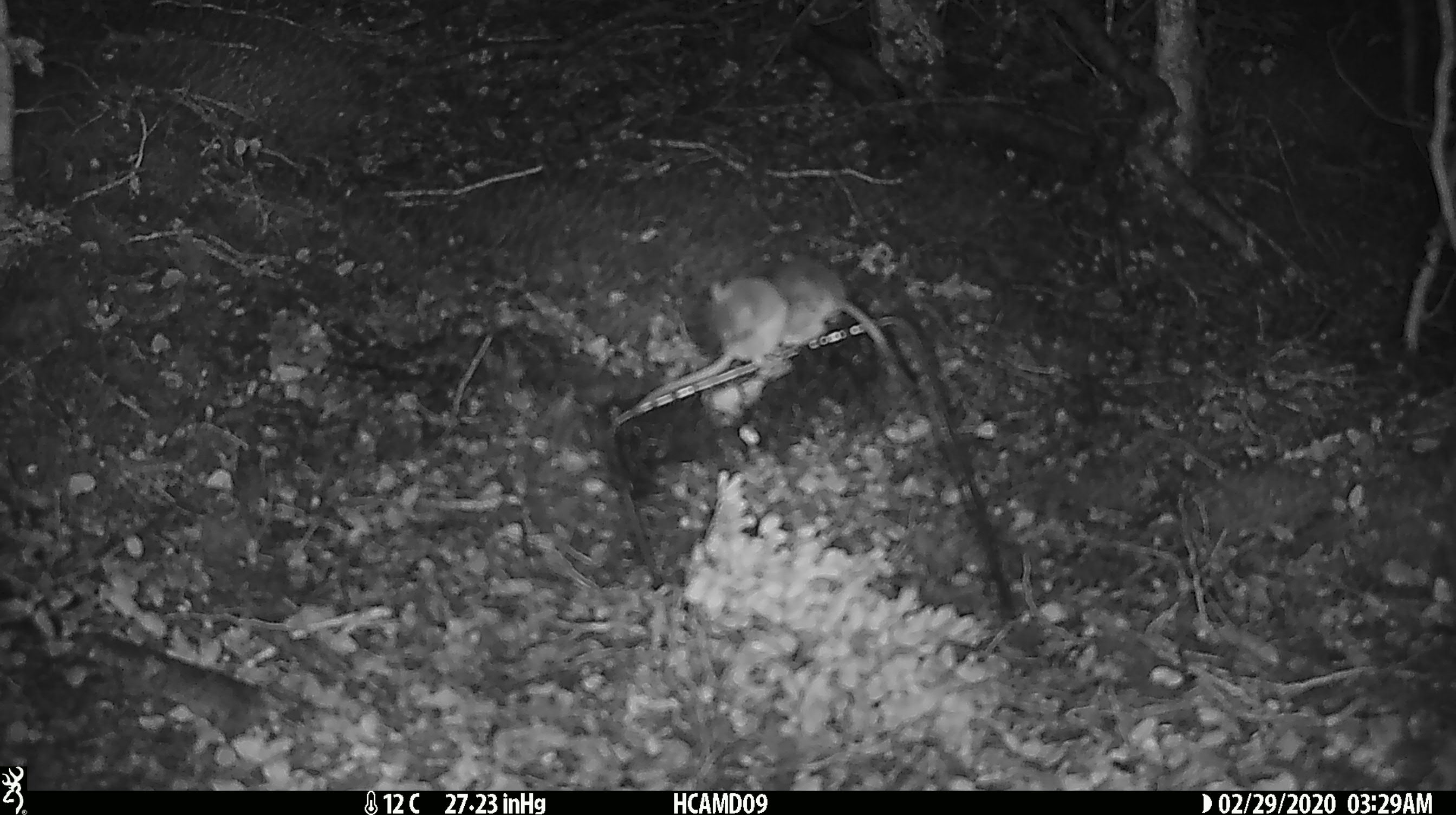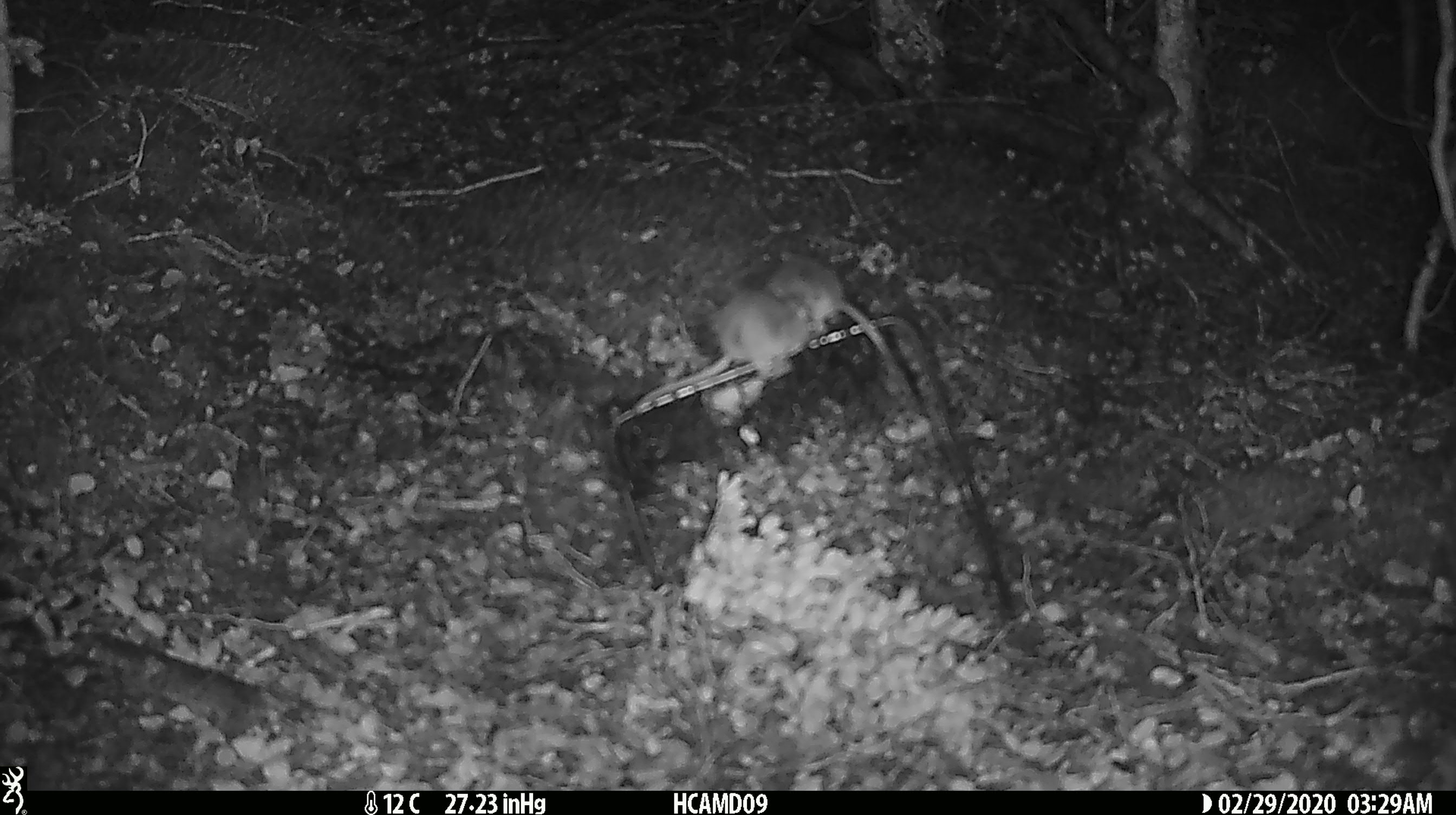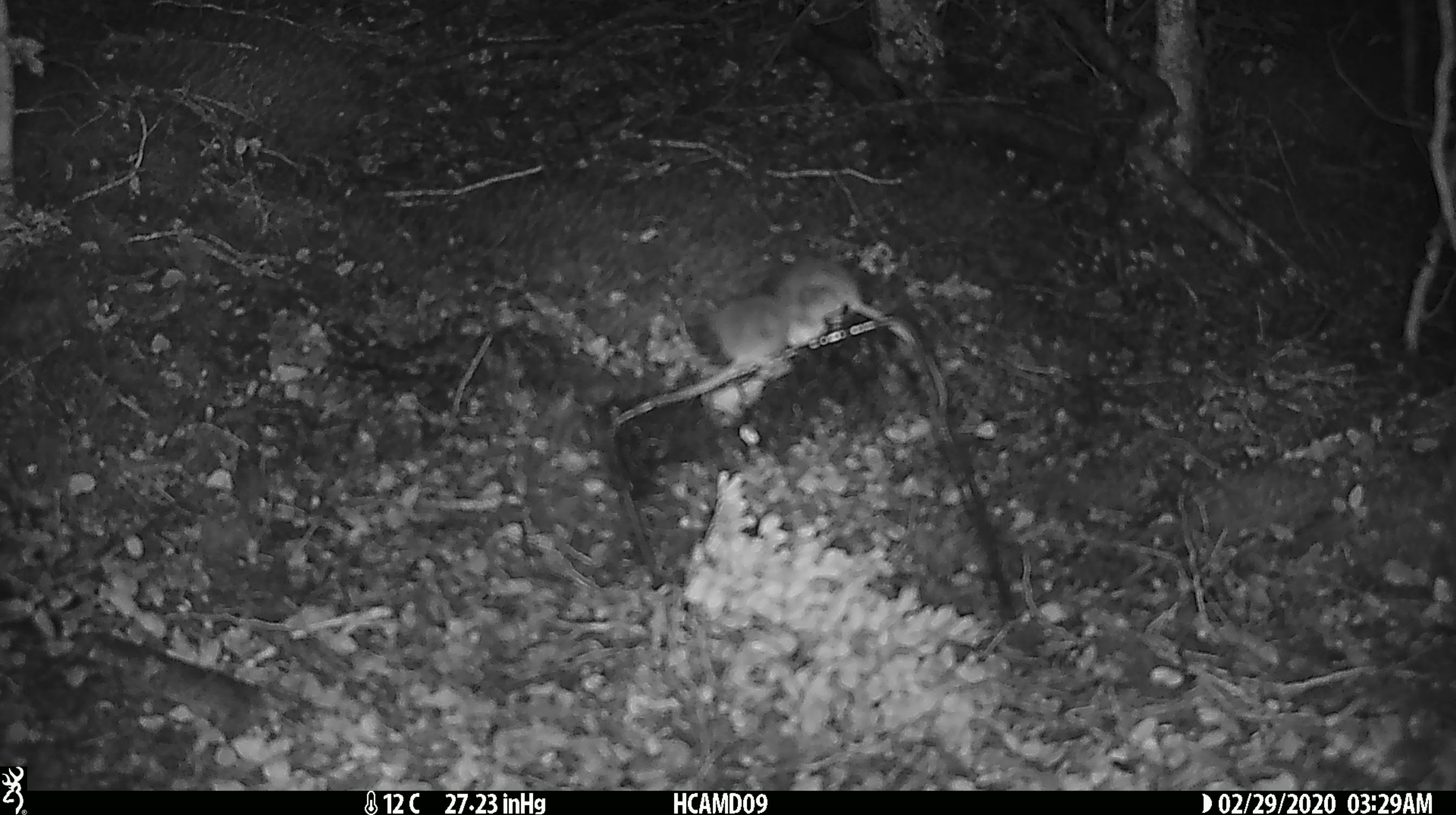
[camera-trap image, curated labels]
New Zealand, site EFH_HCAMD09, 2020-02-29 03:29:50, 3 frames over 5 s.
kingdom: Animalia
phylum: Chordata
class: Mammalia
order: Rodentia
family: Muridae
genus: Mus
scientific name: Mus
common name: mouse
Mouse (Mus).